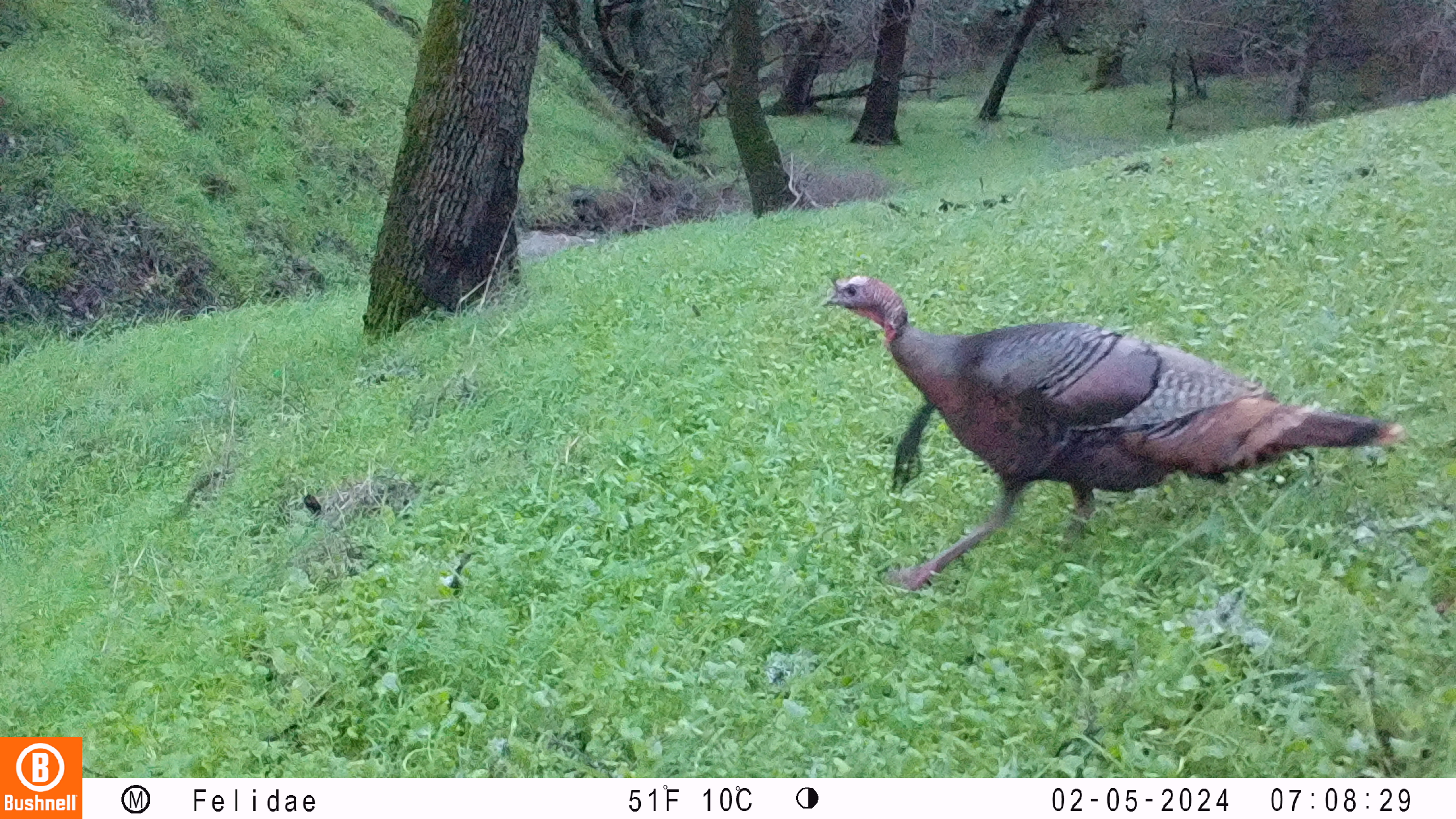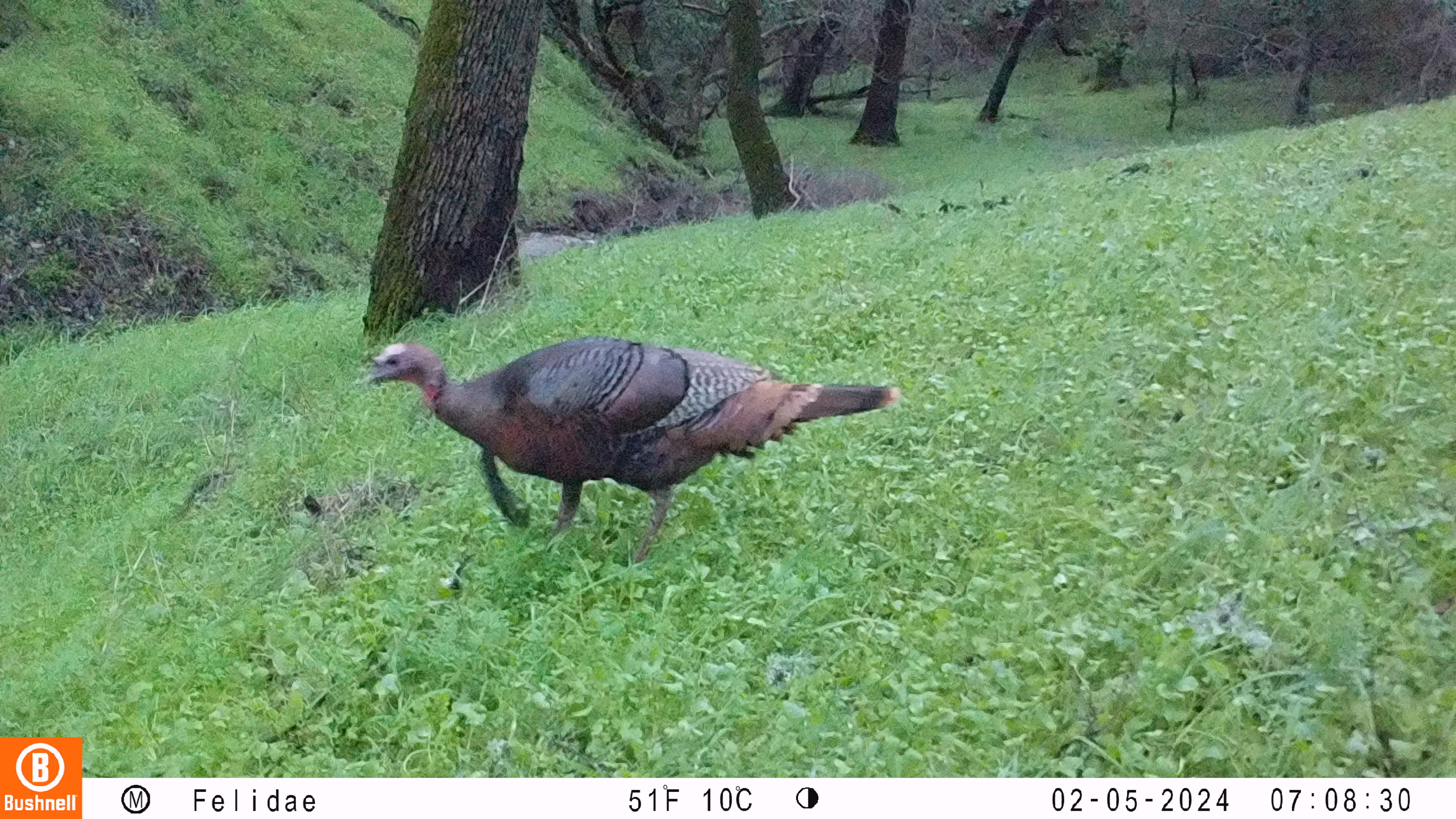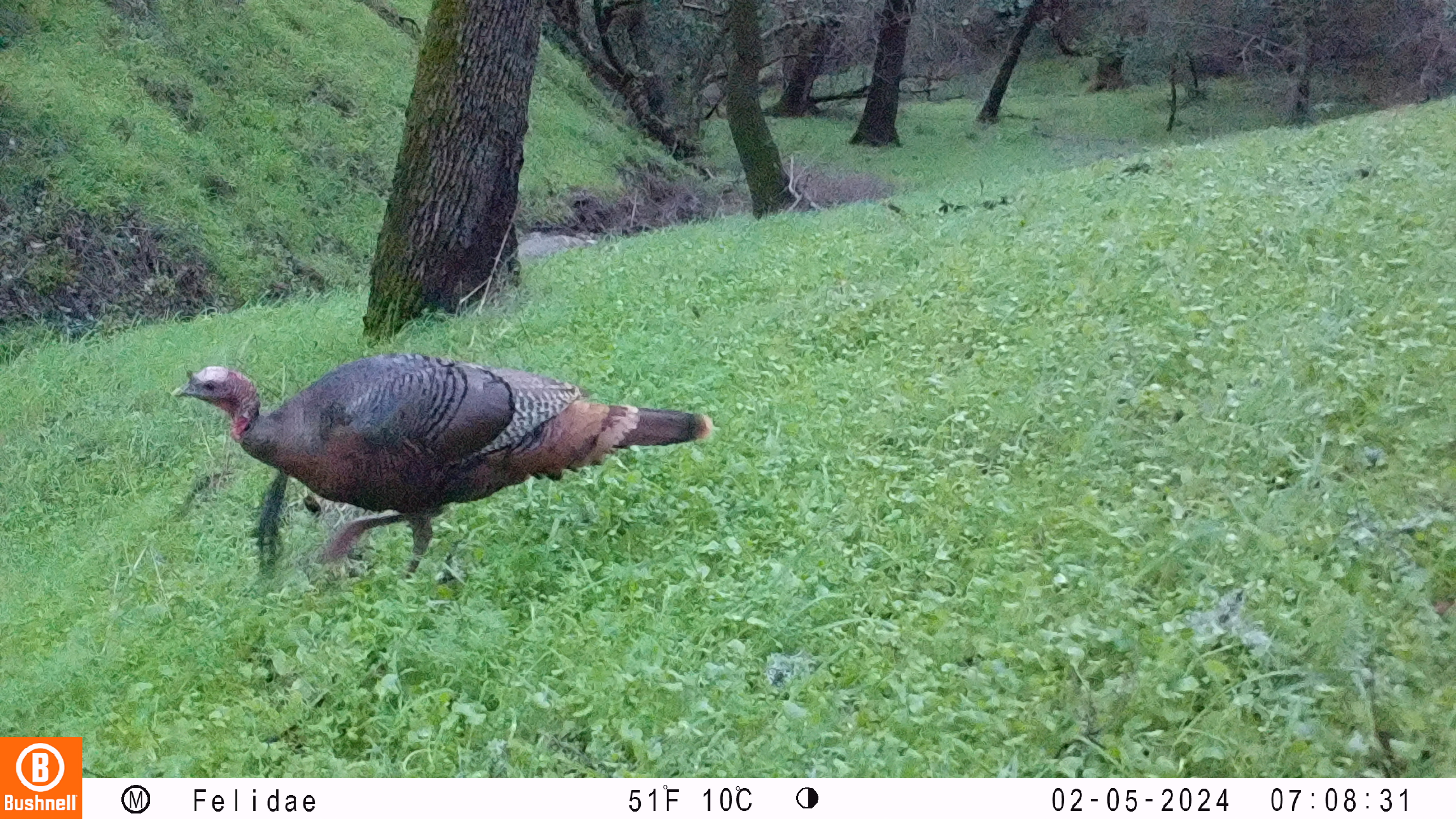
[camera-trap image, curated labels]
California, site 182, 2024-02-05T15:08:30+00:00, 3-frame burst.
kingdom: Animalia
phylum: Chordata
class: Aves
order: Galliformes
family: Phasianidae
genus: Meleagris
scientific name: Meleagris gallopavo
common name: turkey